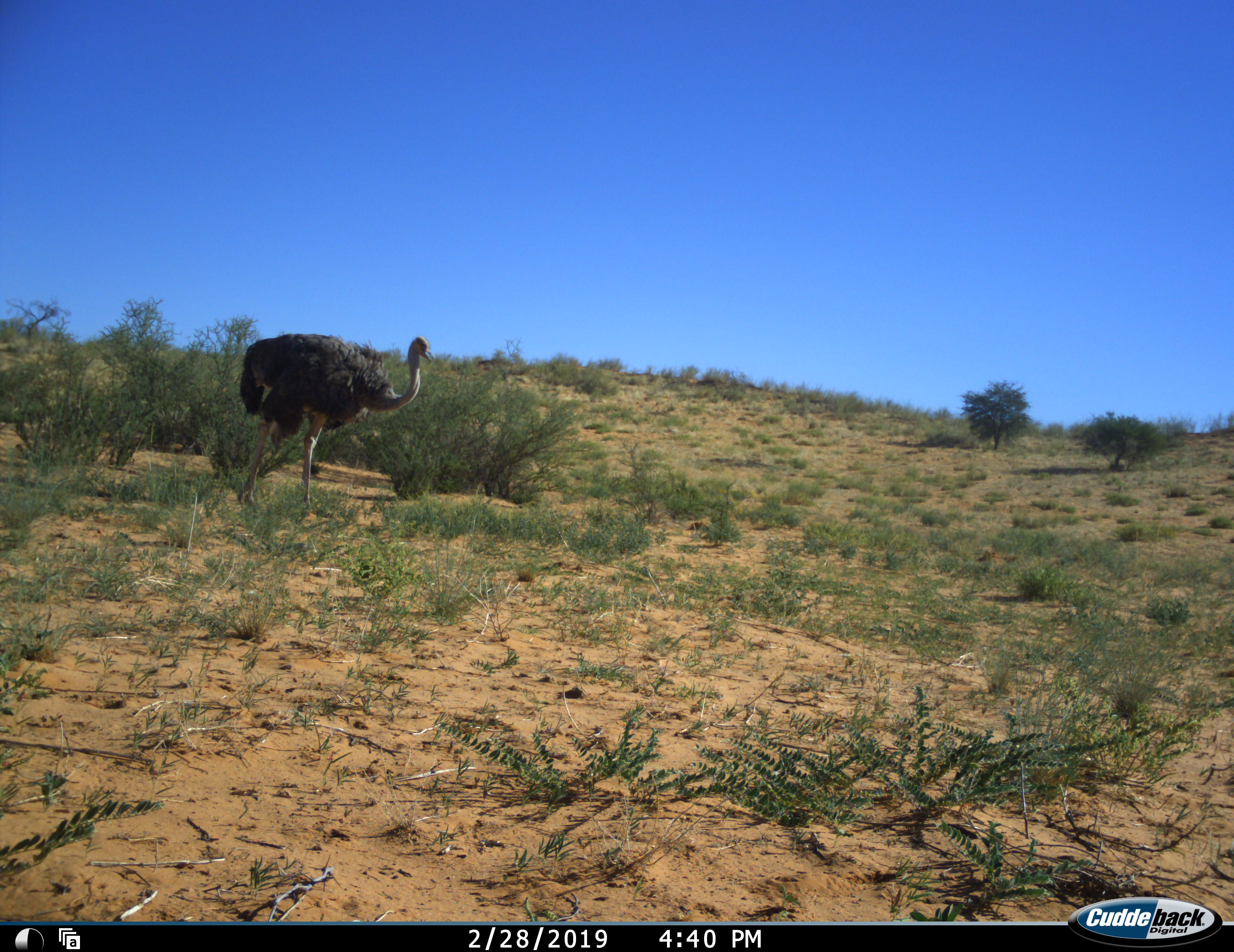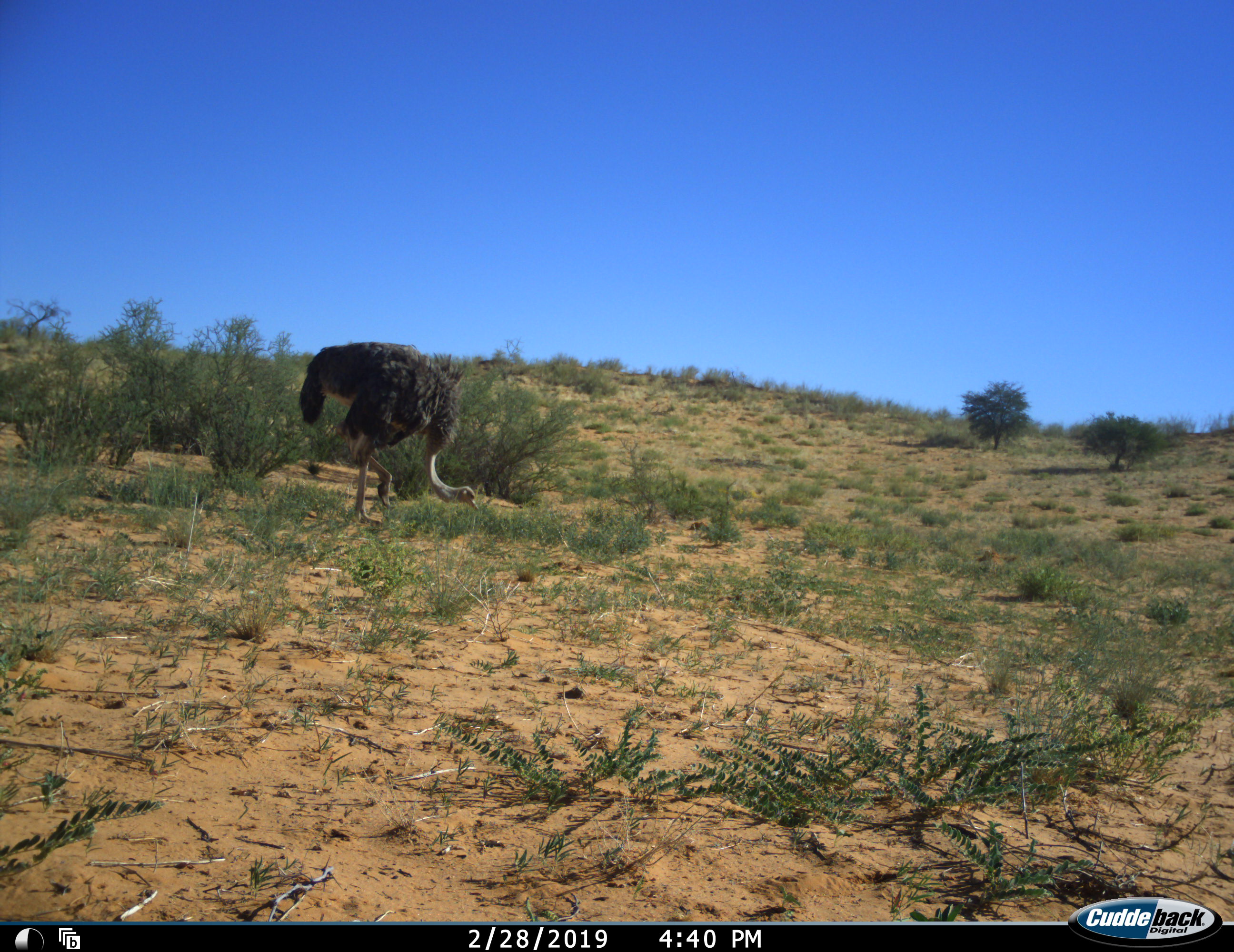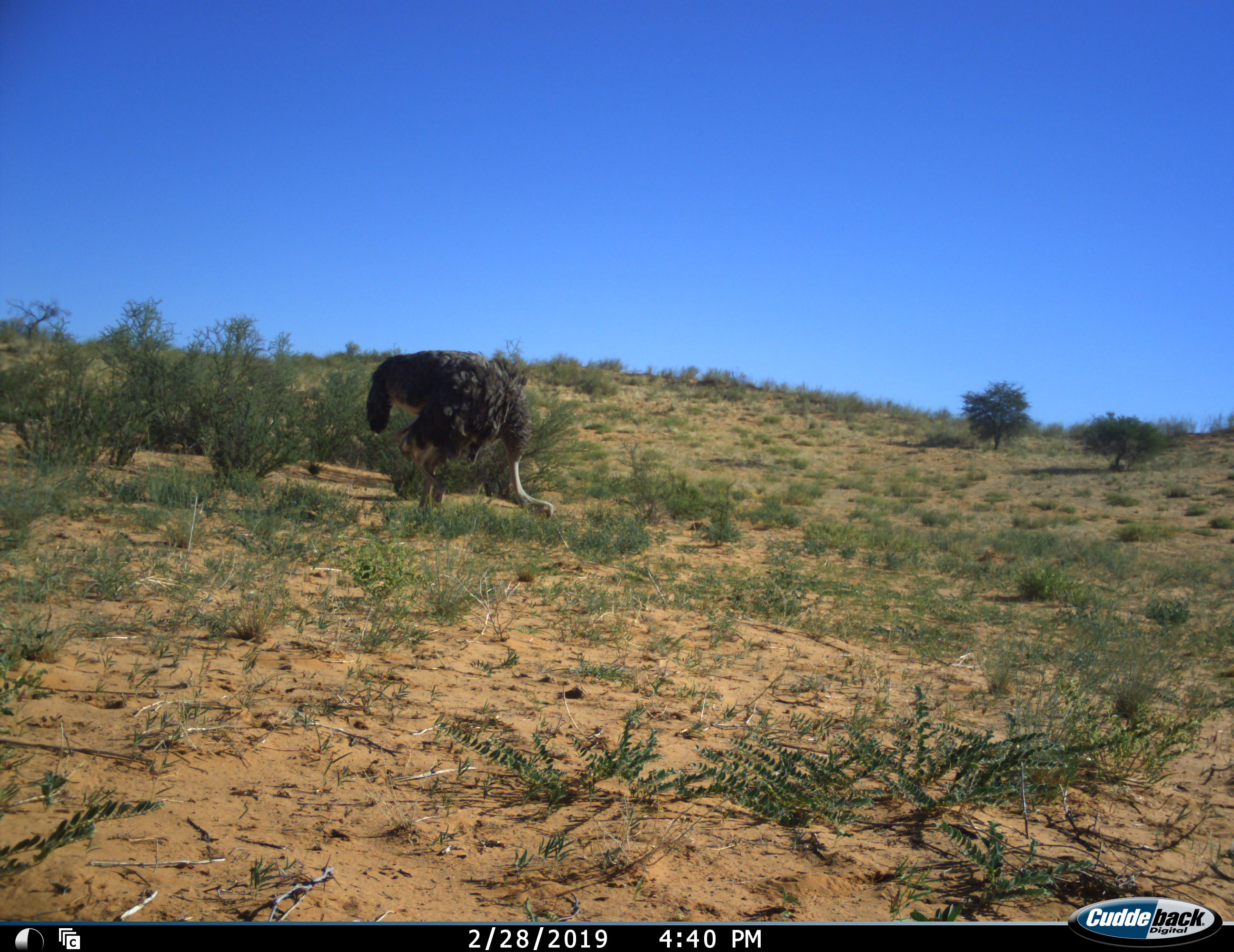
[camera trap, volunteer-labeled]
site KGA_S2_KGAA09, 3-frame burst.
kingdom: Animalia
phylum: Chordata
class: Aves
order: Struthioniformes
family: Struthionidae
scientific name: Struthionidae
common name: ostrich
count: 1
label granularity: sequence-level